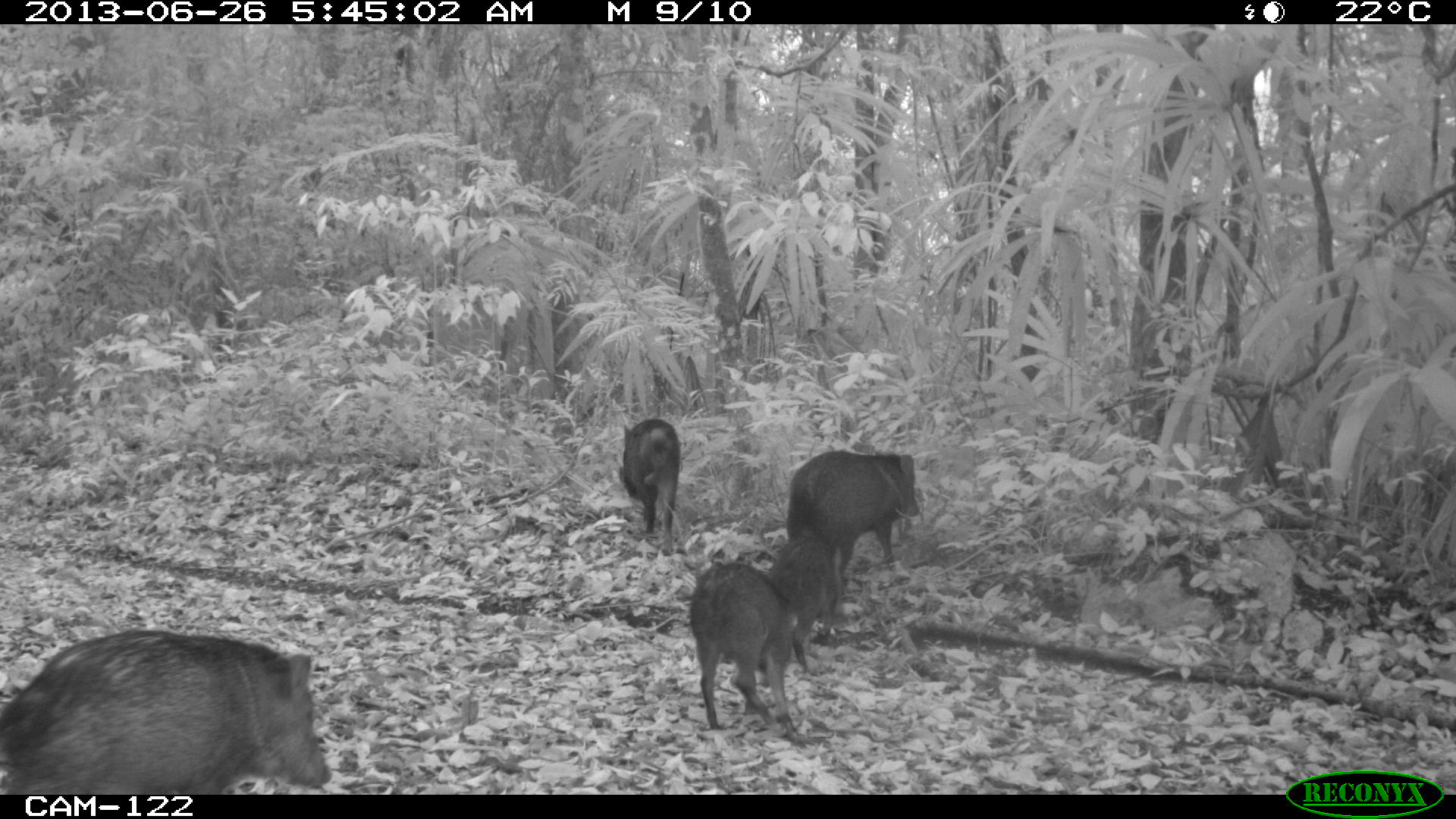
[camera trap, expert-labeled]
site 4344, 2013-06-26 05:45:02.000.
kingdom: Animalia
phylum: Chordata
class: Mammalia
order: Artiodactyla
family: Tayassuidae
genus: Pecari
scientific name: Pecari tajacu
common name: collared peccary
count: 7